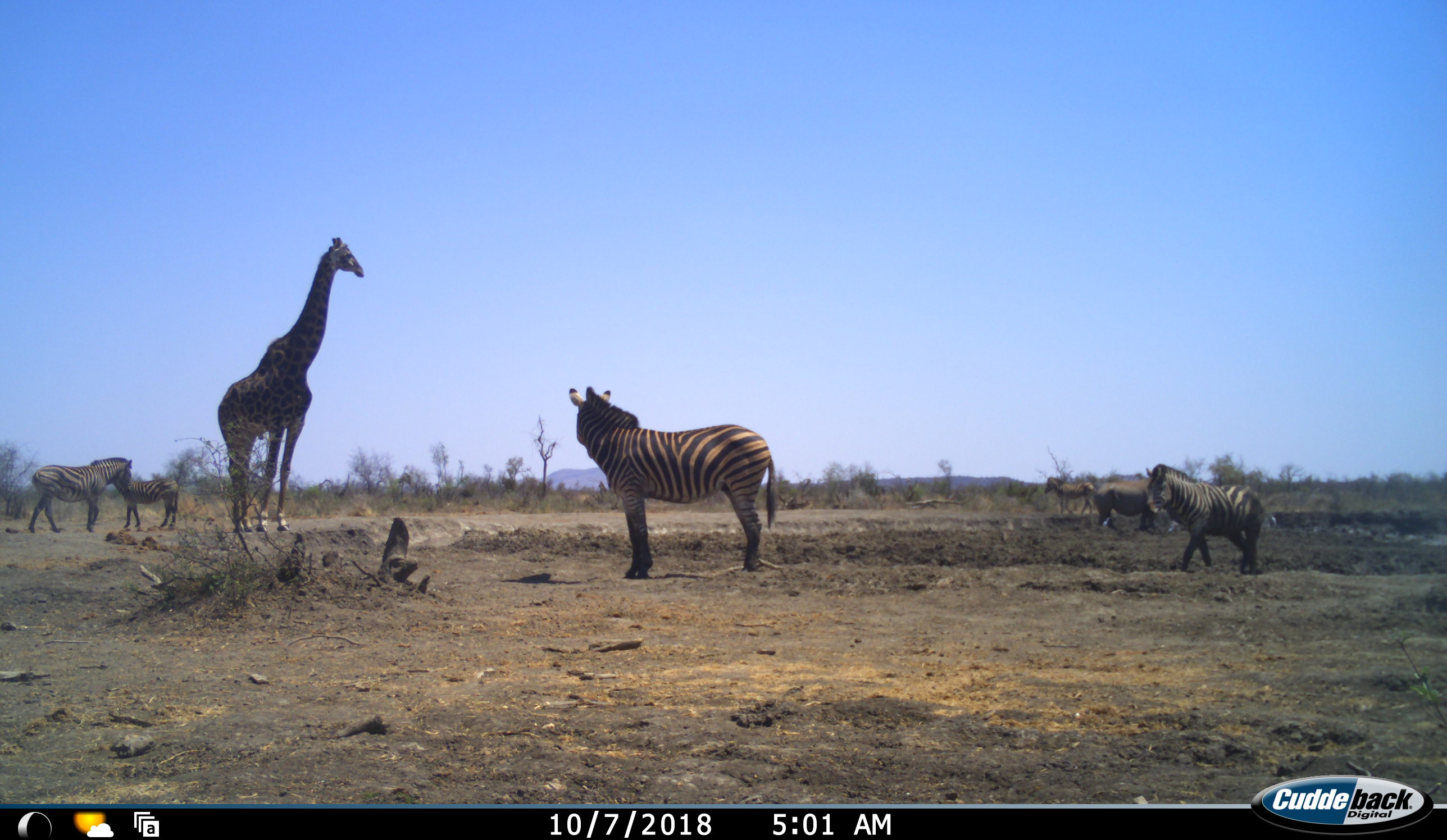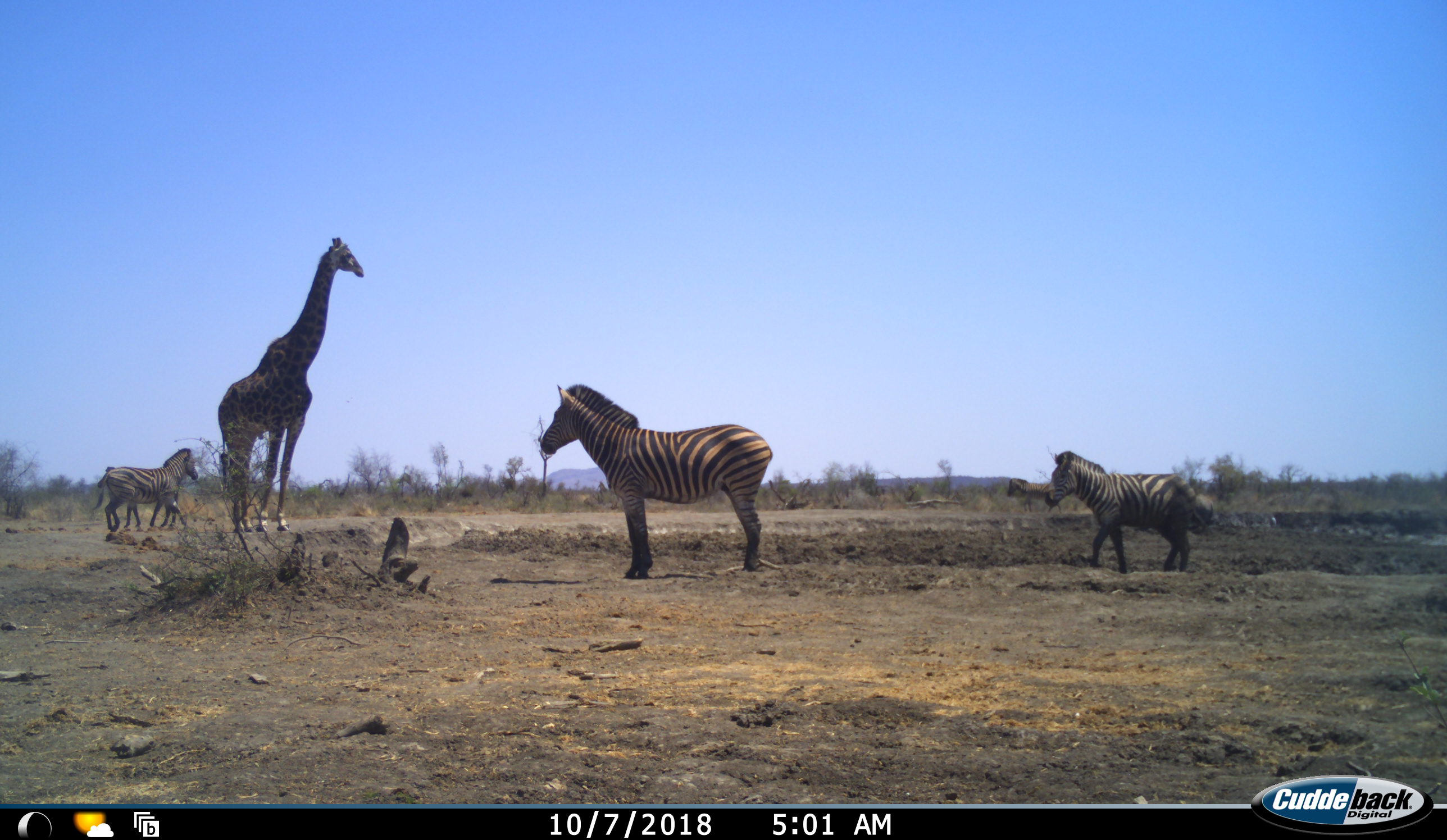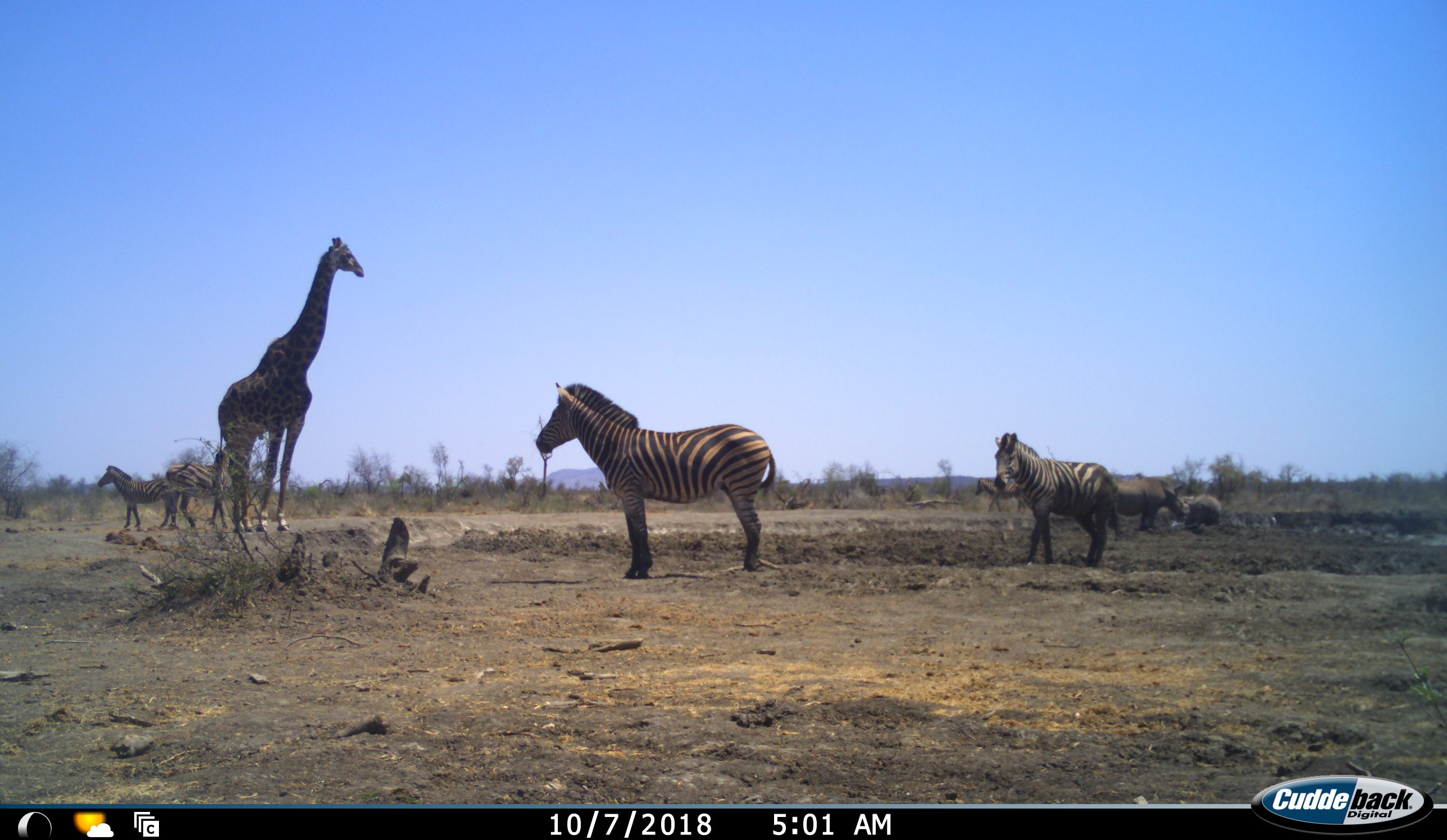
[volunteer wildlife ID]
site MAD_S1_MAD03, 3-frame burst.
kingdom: Animalia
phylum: Chordata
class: Mammalia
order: Artiodactyla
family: Giraffidae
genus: Giraffa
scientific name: Giraffa camelopardalis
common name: giraffe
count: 1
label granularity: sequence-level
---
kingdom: Animalia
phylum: Chordata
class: Mammalia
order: Perissodactyla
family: Rhinocerotidae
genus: Ceratotherium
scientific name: Ceratotherium simum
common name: white rhinoceros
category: rhinoceroswhite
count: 1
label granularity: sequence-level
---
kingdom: Animalia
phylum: Chordata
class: Mammalia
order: Perissodactyla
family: Equidae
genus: Equus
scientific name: Equus quagga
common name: plains zebra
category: zebraplains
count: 5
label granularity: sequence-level